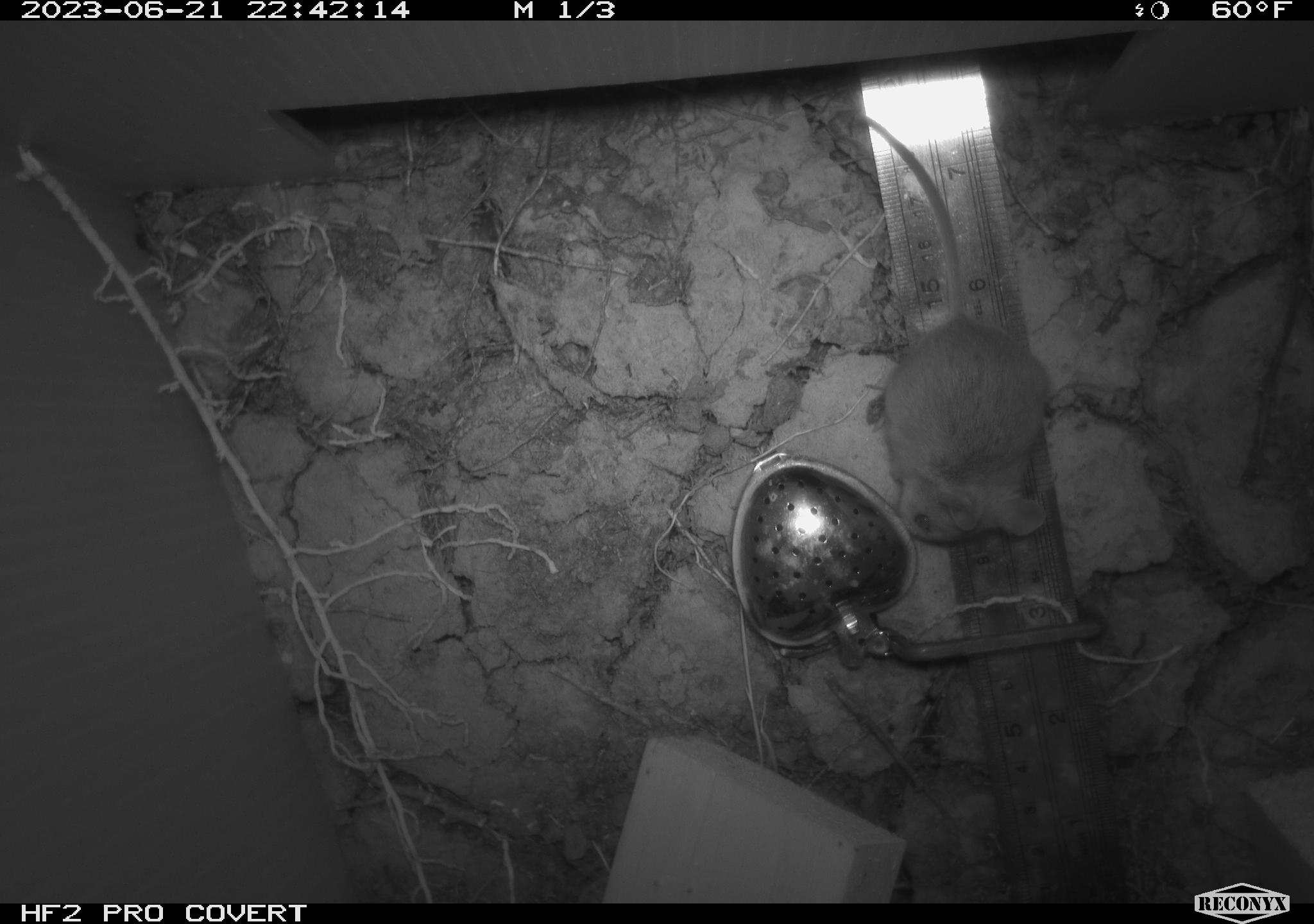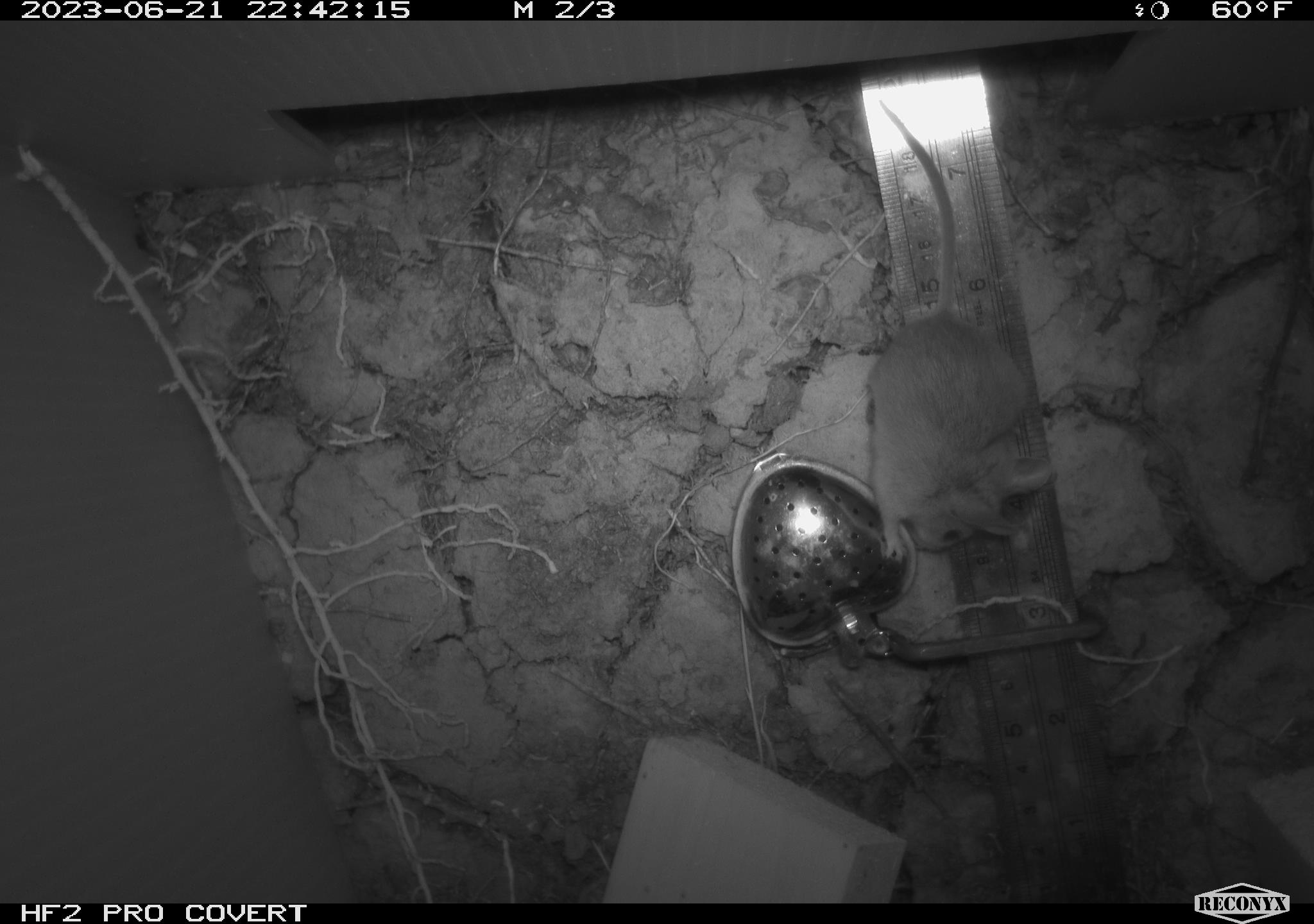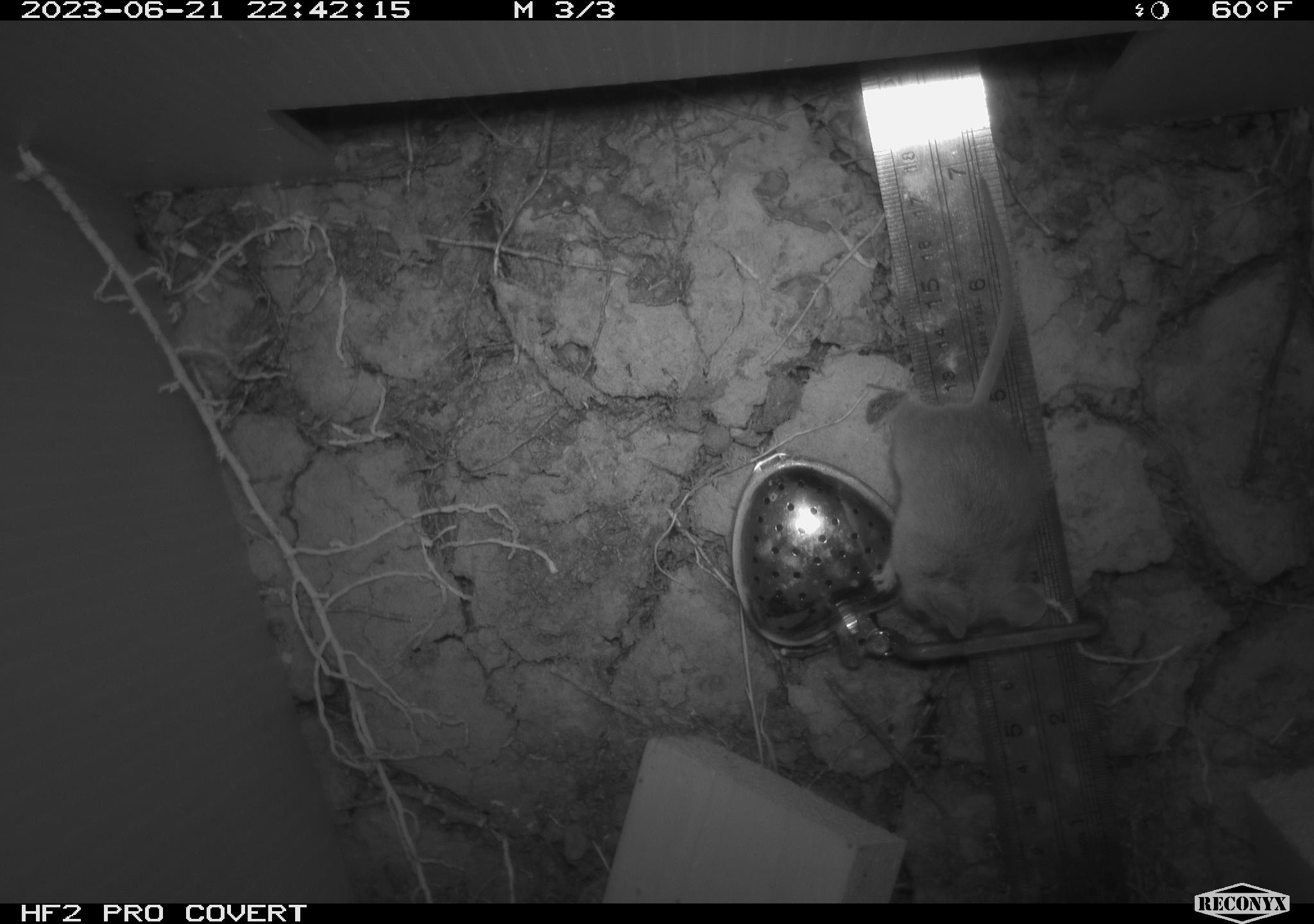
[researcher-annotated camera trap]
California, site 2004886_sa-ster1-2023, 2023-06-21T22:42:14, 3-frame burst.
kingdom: Animalia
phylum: Chordata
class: Mammalia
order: Rodentia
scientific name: Rodentia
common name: mouse species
Mouse species (Rodentia).